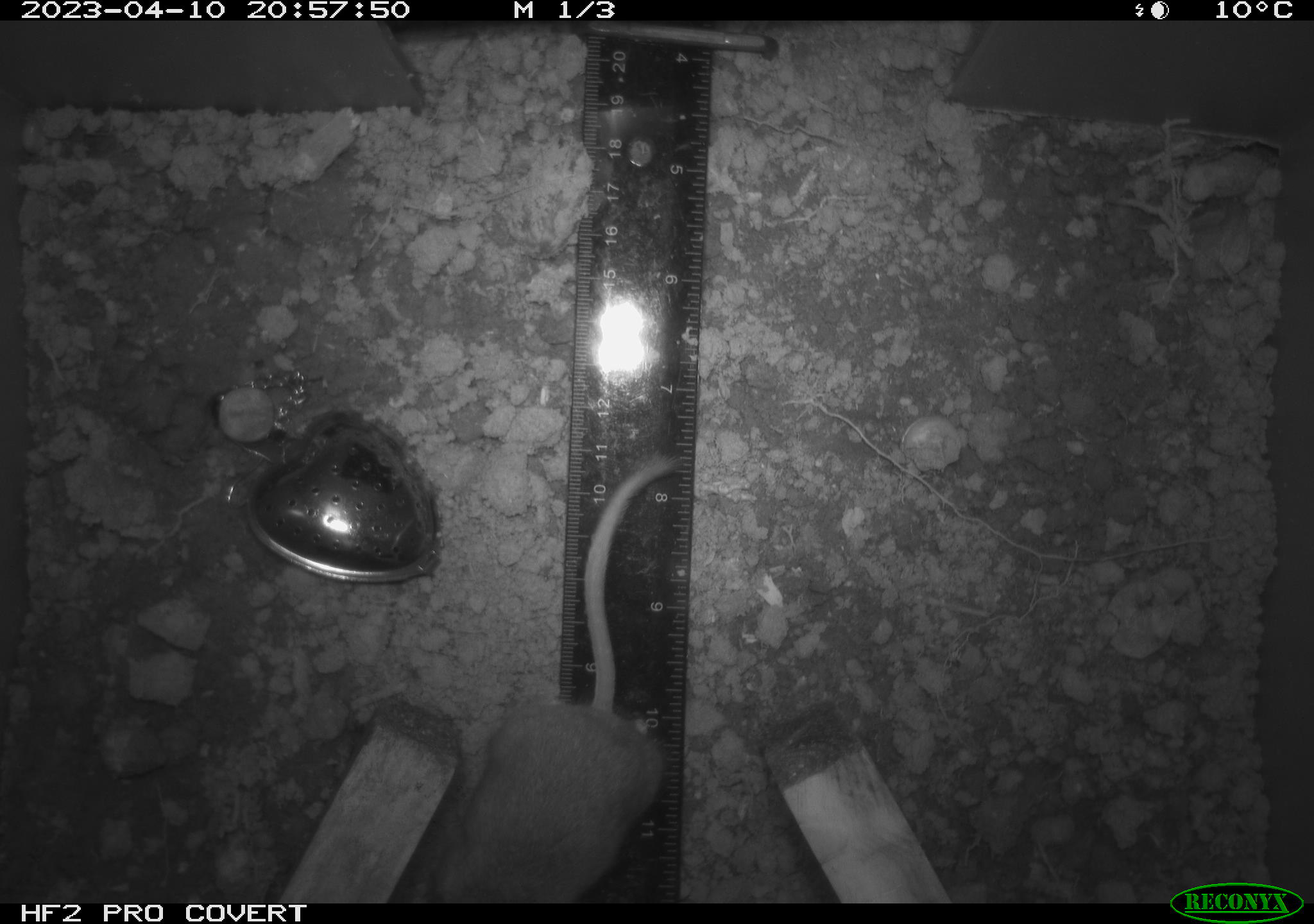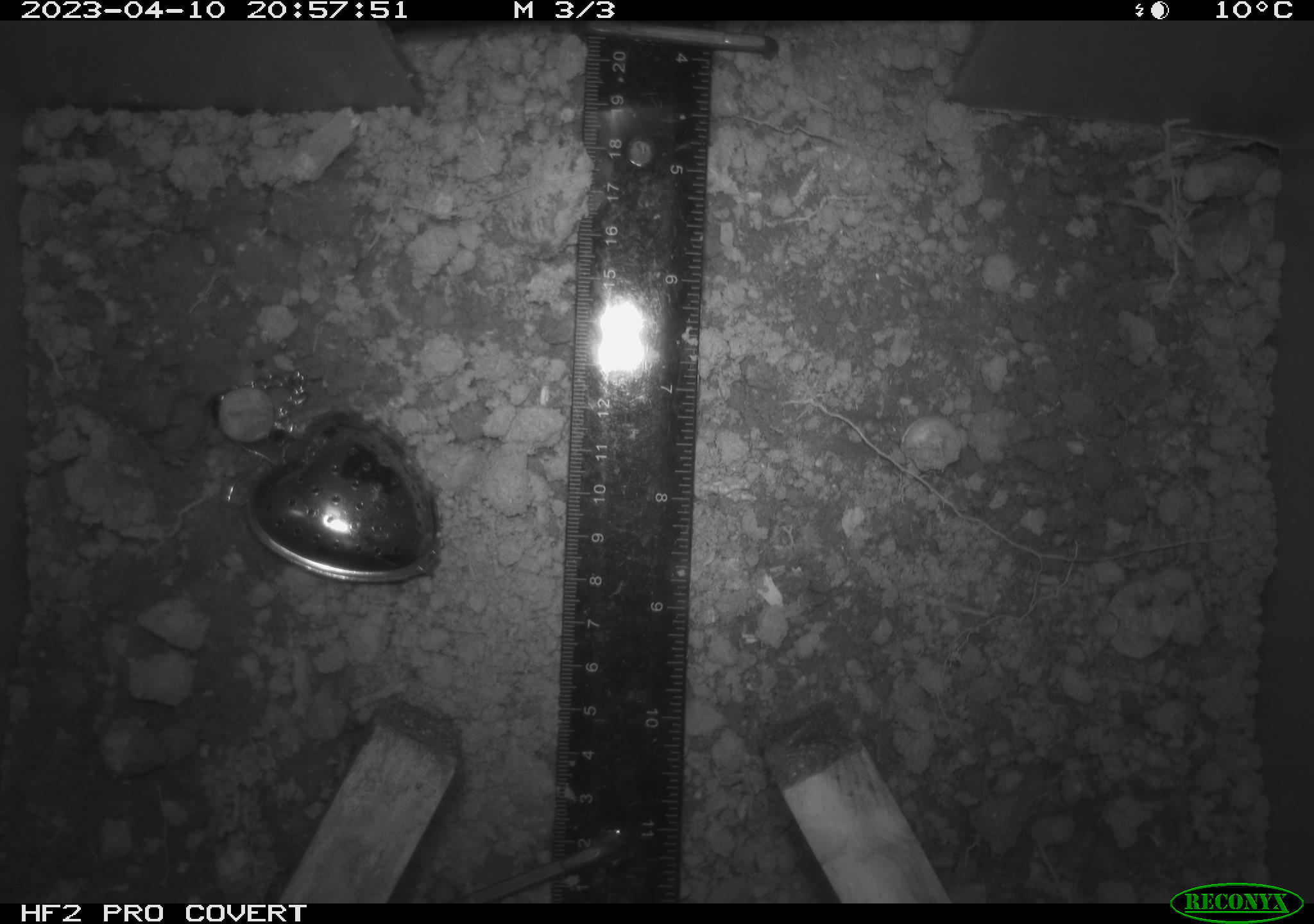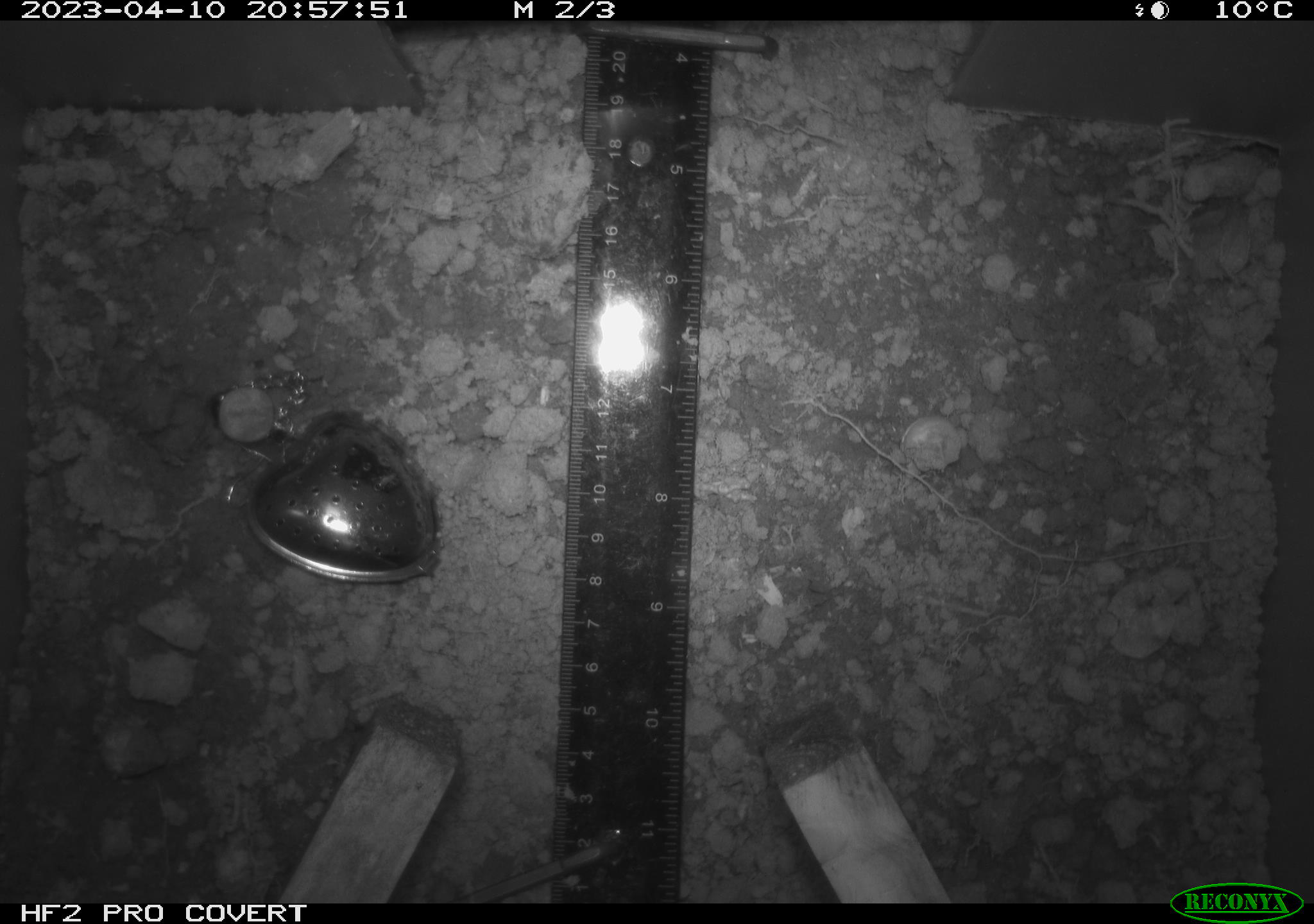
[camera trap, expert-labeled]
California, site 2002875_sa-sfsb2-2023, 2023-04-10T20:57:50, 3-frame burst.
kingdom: Animalia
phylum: Chordata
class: Mammalia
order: Rodentia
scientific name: Rodentia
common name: mouse species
Mouse species (Rodentia).